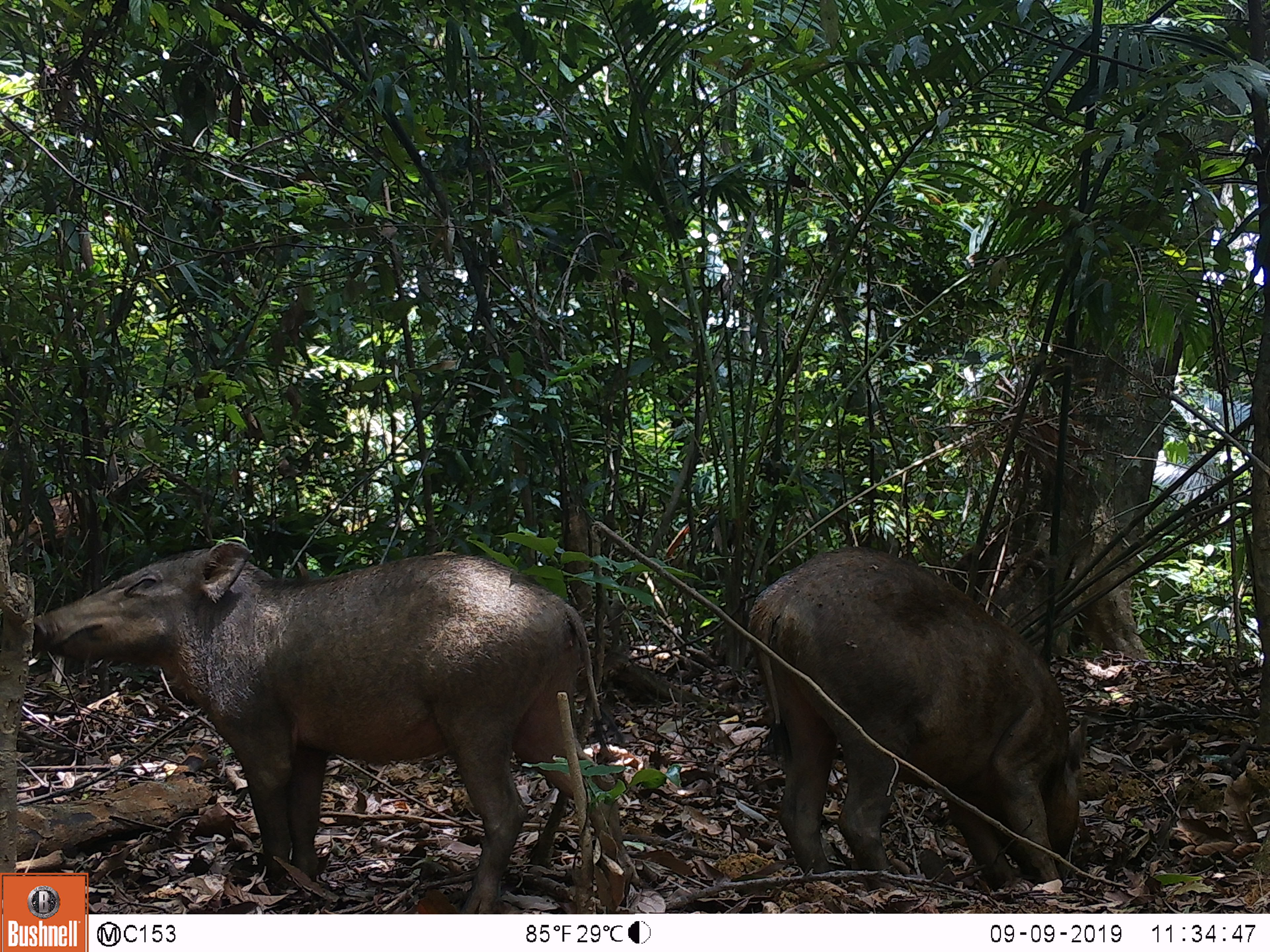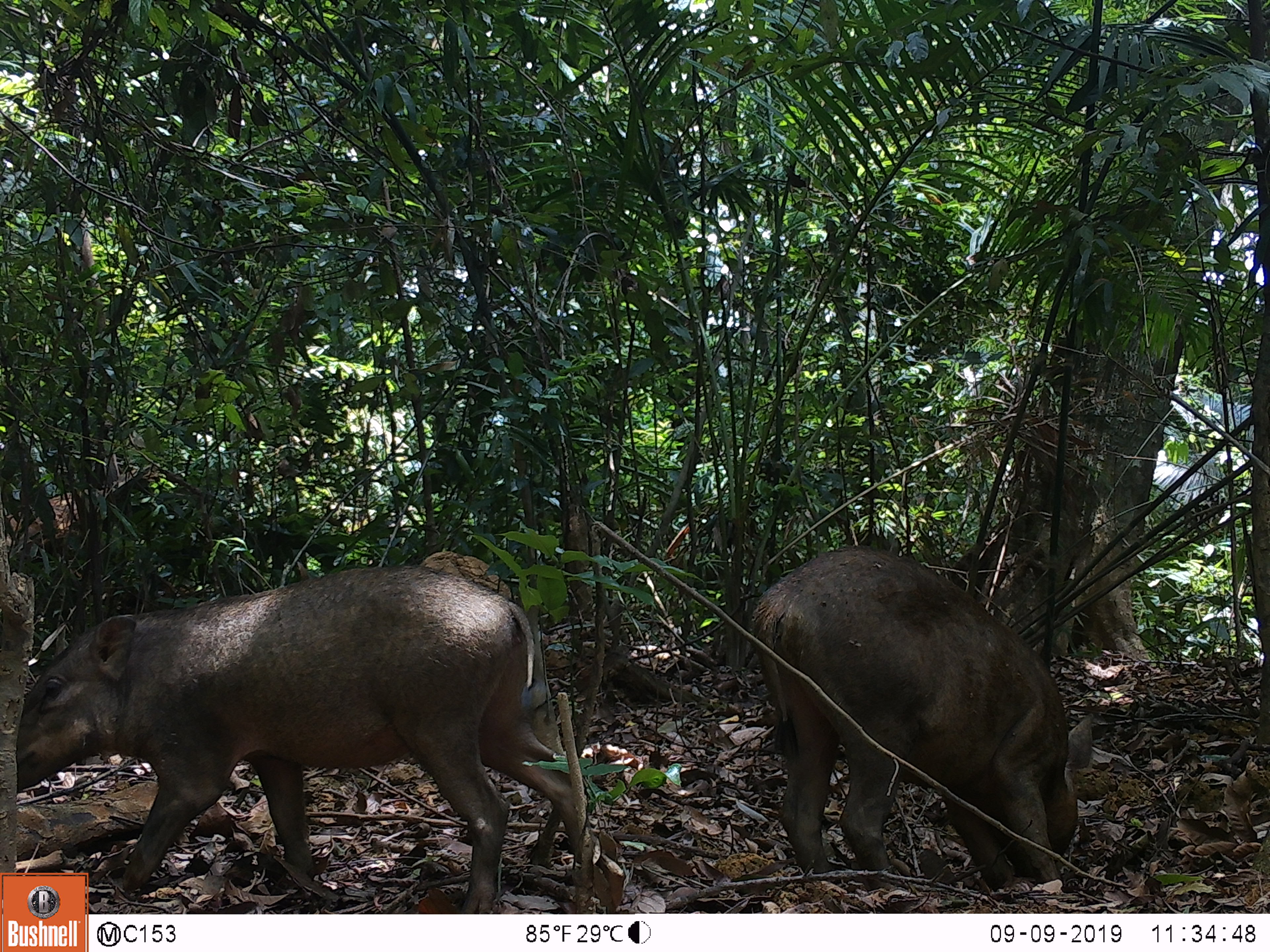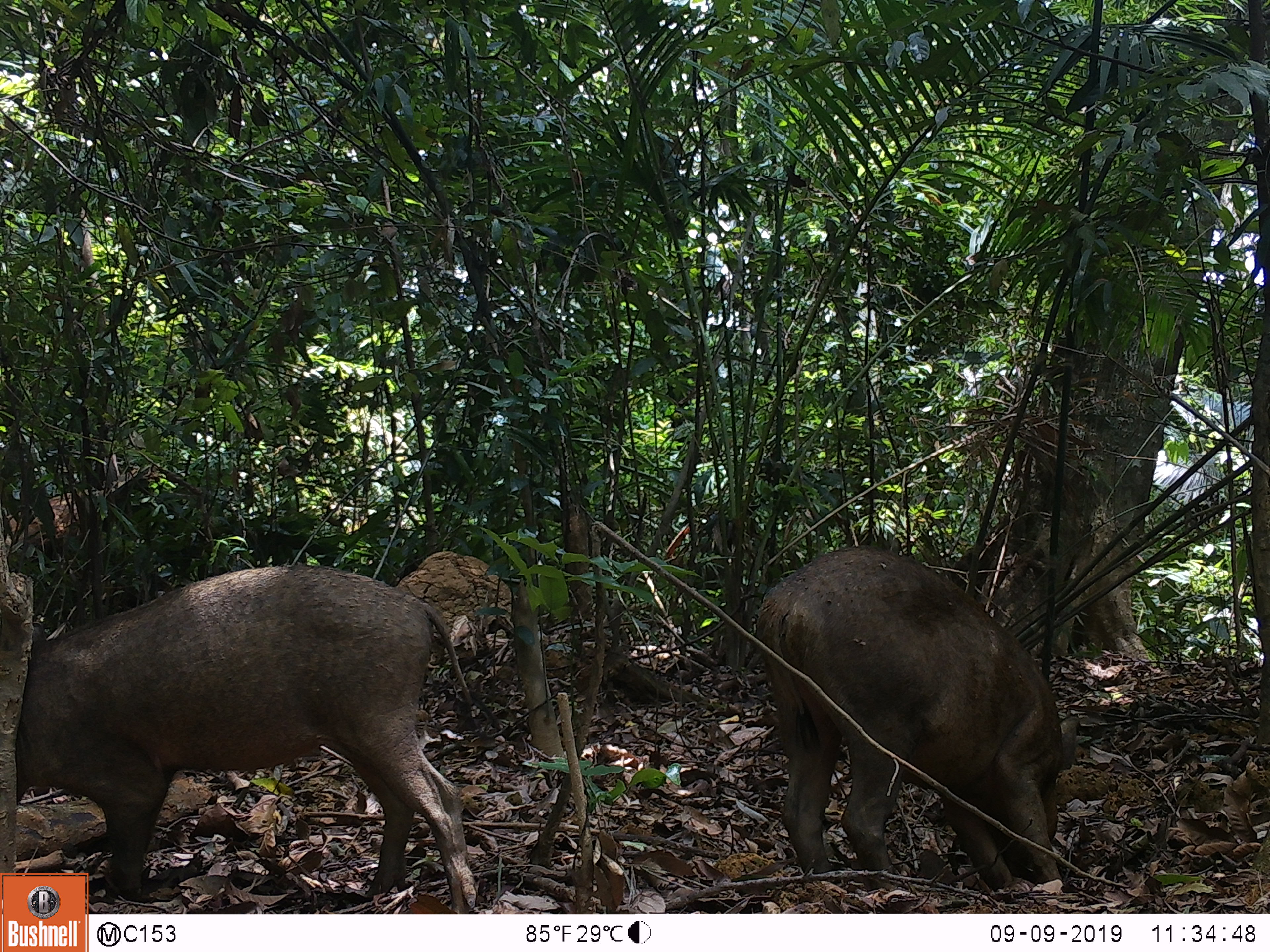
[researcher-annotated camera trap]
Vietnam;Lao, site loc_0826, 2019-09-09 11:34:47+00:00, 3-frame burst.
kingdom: Animalia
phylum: Chordata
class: Mammalia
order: Artiodactyla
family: Suidae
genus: Sus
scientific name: Sus scrofa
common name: eurasian wild pig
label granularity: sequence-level